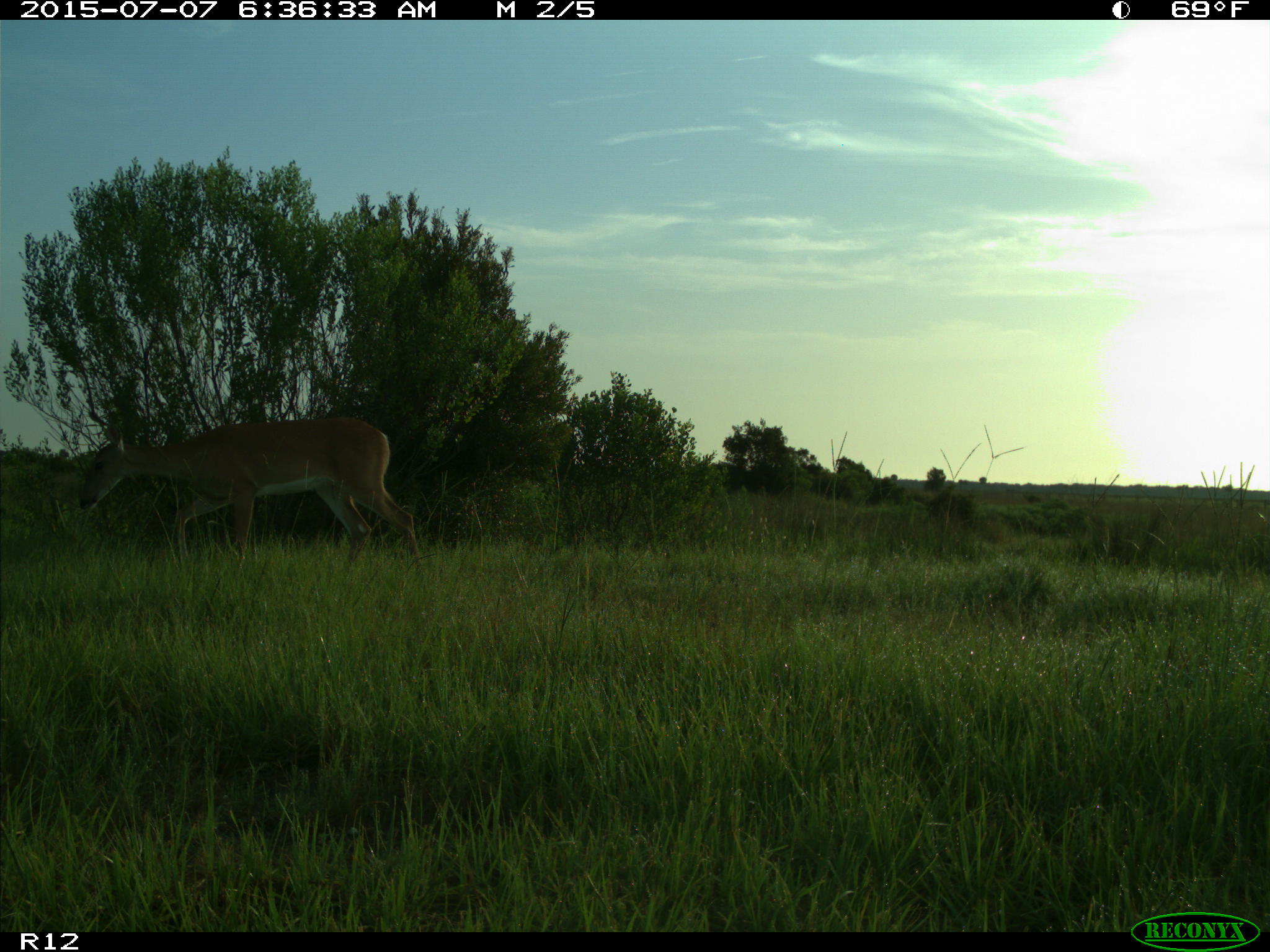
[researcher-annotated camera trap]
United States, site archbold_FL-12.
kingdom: Animalia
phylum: Chordata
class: Mammalia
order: Artiodactyla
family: Cervidae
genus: Odocoileus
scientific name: Odocoileus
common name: deer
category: unidentified deer